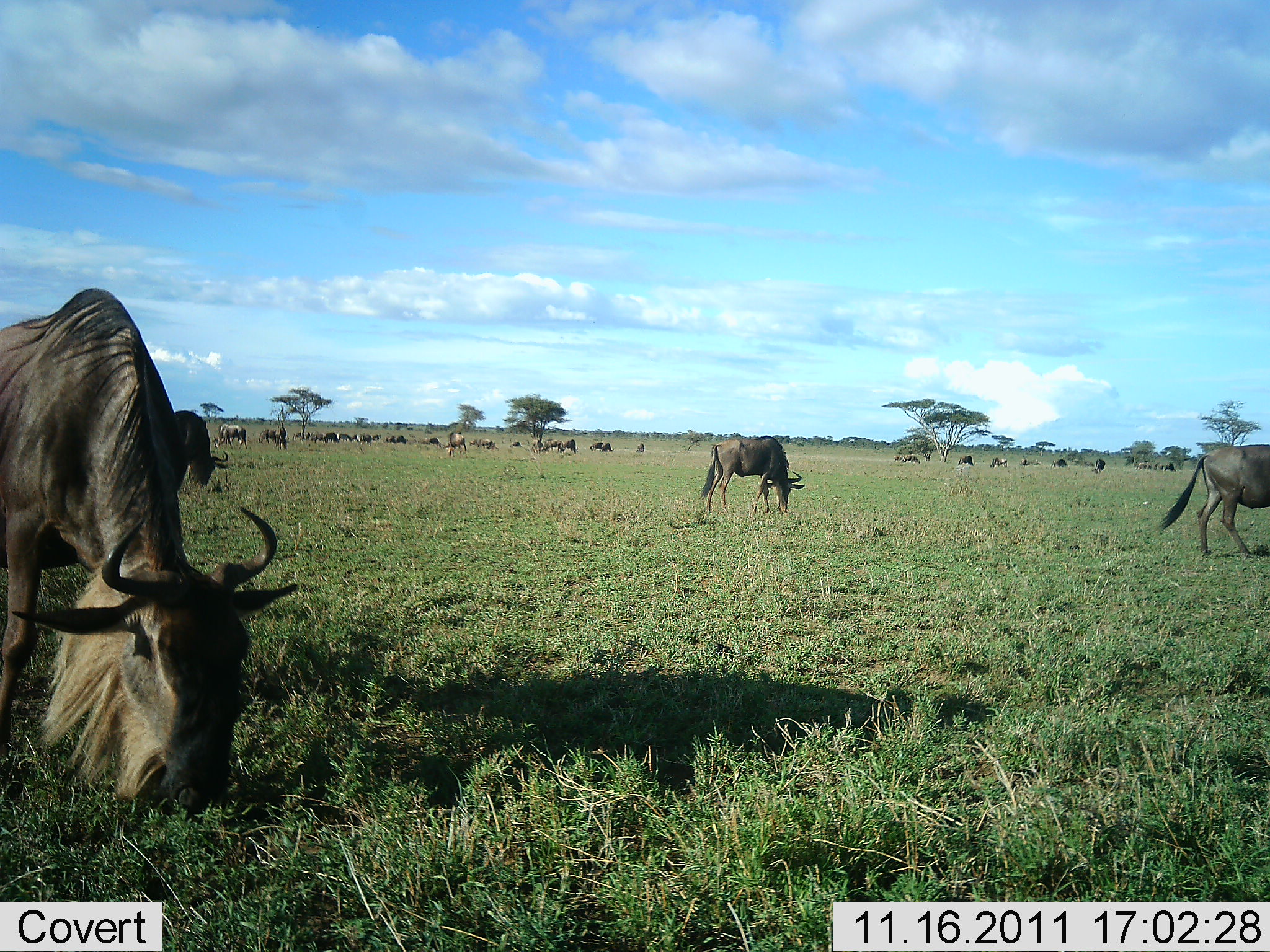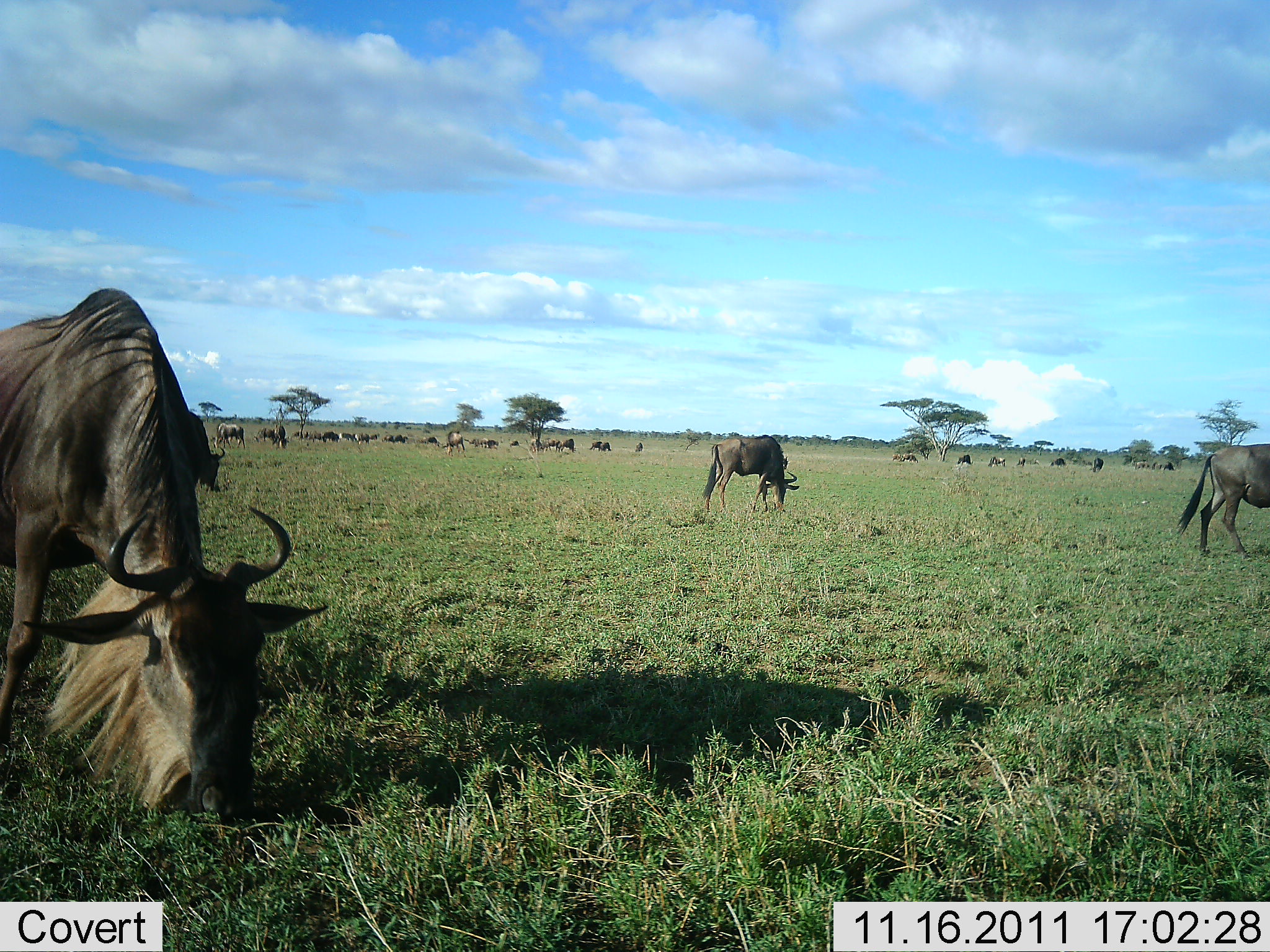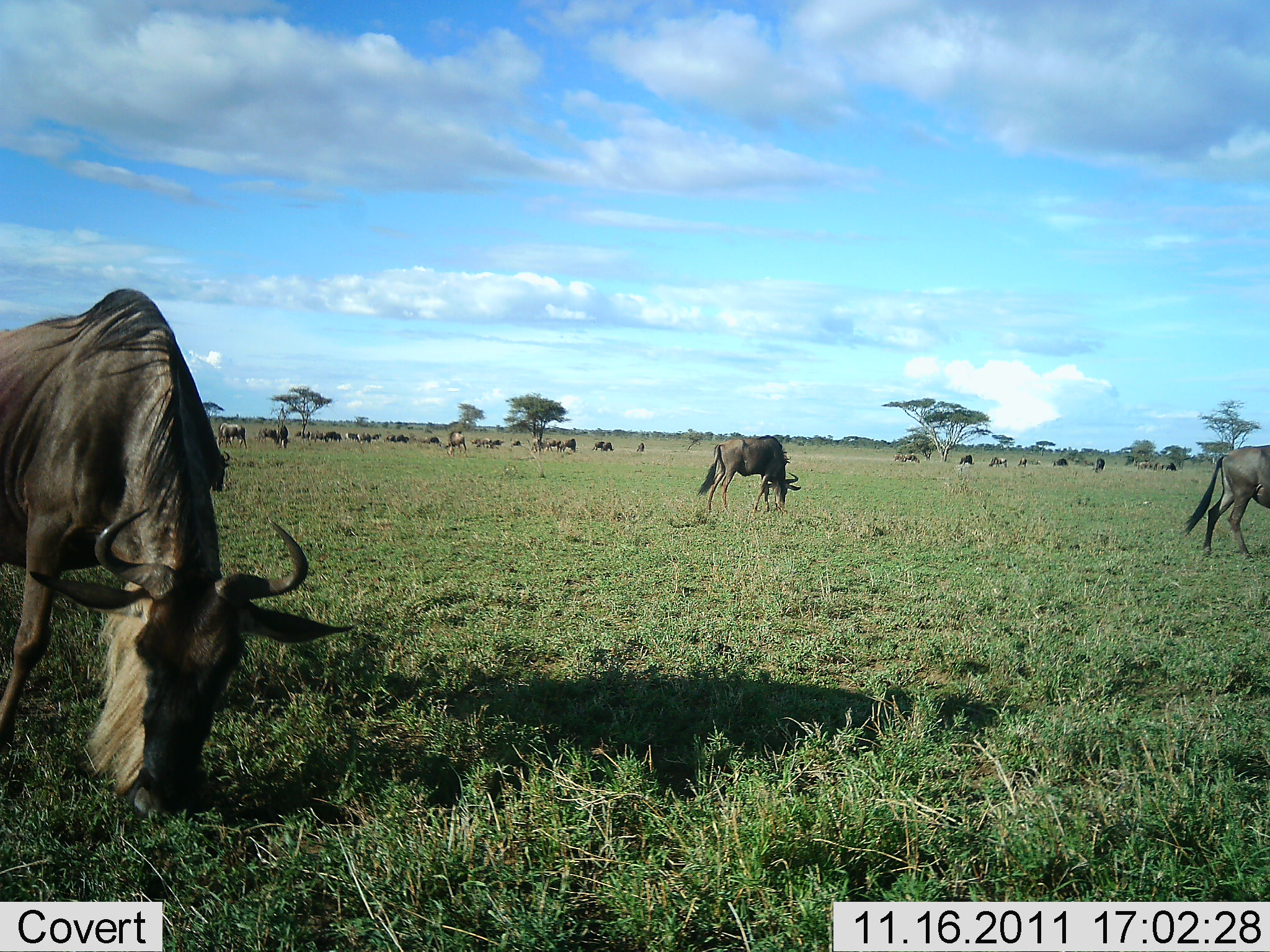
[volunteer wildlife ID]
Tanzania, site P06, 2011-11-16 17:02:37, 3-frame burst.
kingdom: Animalia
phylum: Chordata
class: Mammalia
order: Artiodactyla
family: Bovidae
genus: Connochaetes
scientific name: Connochaetes taurinus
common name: blue wildebeest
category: wildebeest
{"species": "wildebeest (blue wildebeest) (Connochaetes taurinus)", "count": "11-50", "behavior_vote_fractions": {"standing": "46%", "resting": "0%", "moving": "15%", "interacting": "0%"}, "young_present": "0%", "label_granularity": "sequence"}